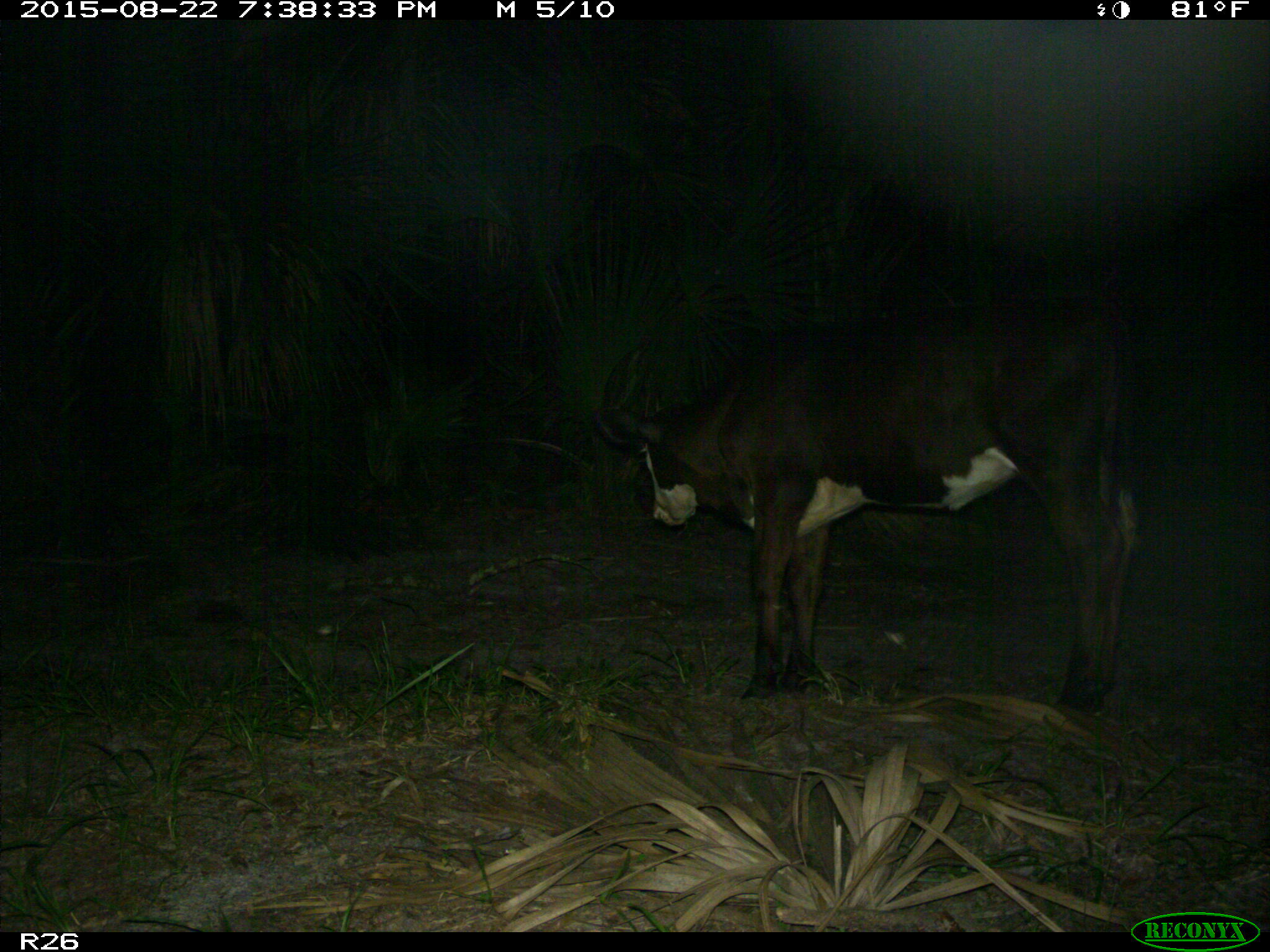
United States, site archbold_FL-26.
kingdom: Animalia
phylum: Chordata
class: Mammalia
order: Artiodactyla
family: Bovidae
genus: Bos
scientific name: Bos taurus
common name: domestic cow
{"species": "Bos taurus (domestic cow)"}